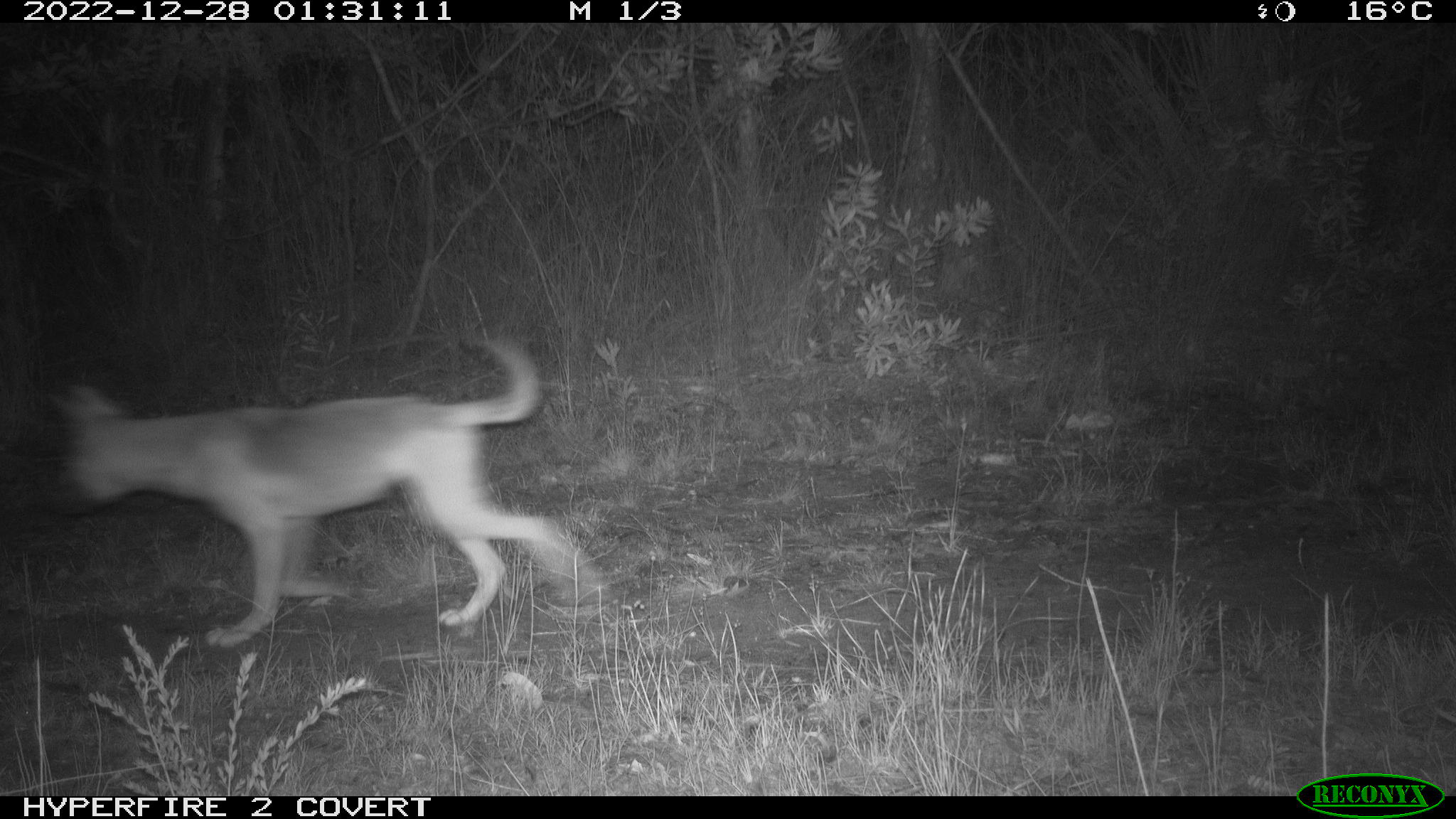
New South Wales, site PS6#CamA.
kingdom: Animalia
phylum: Chordata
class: Mammalia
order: Carnivora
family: Canidae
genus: Canis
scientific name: Canis familiaris dingo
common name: dingo